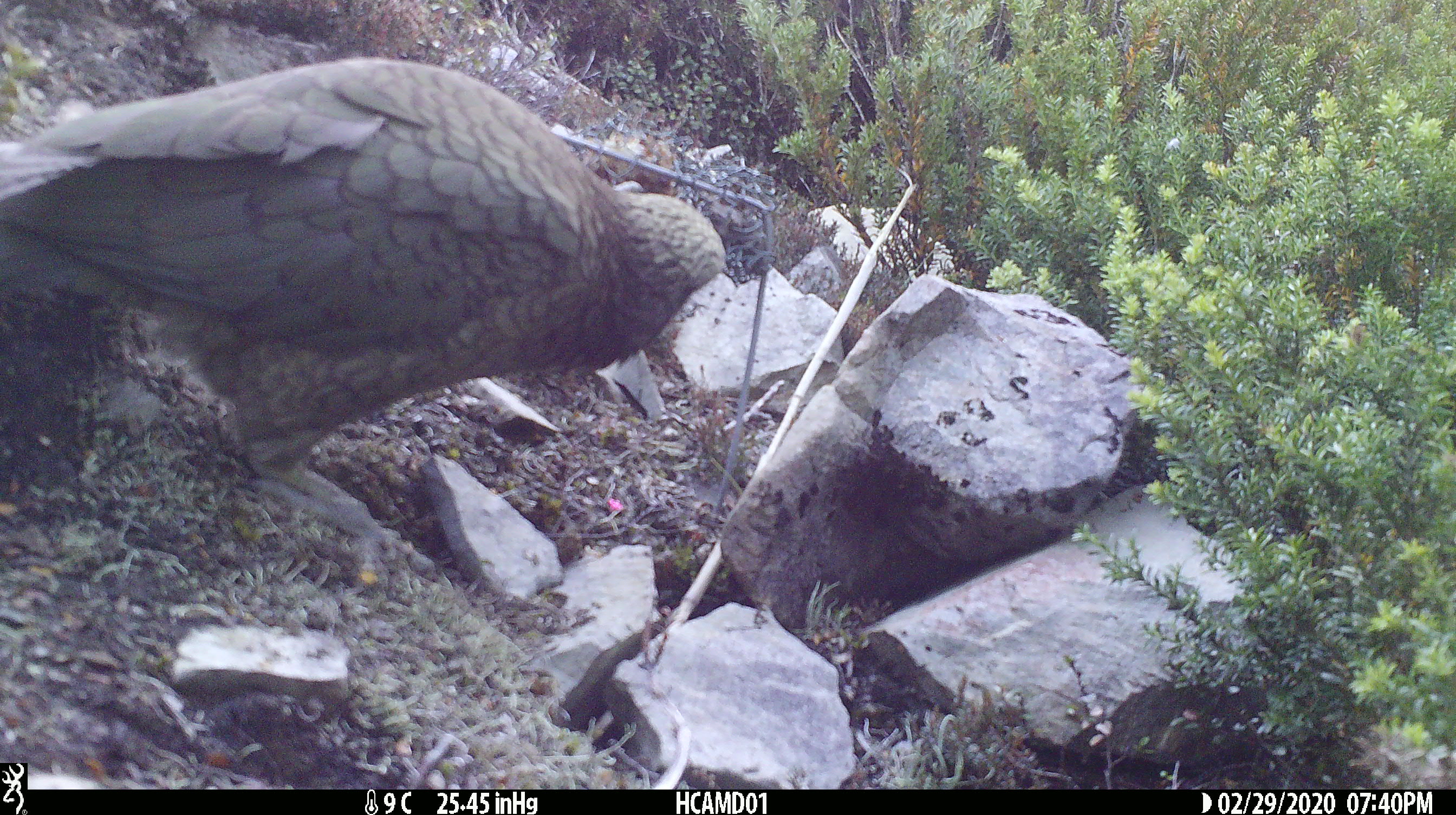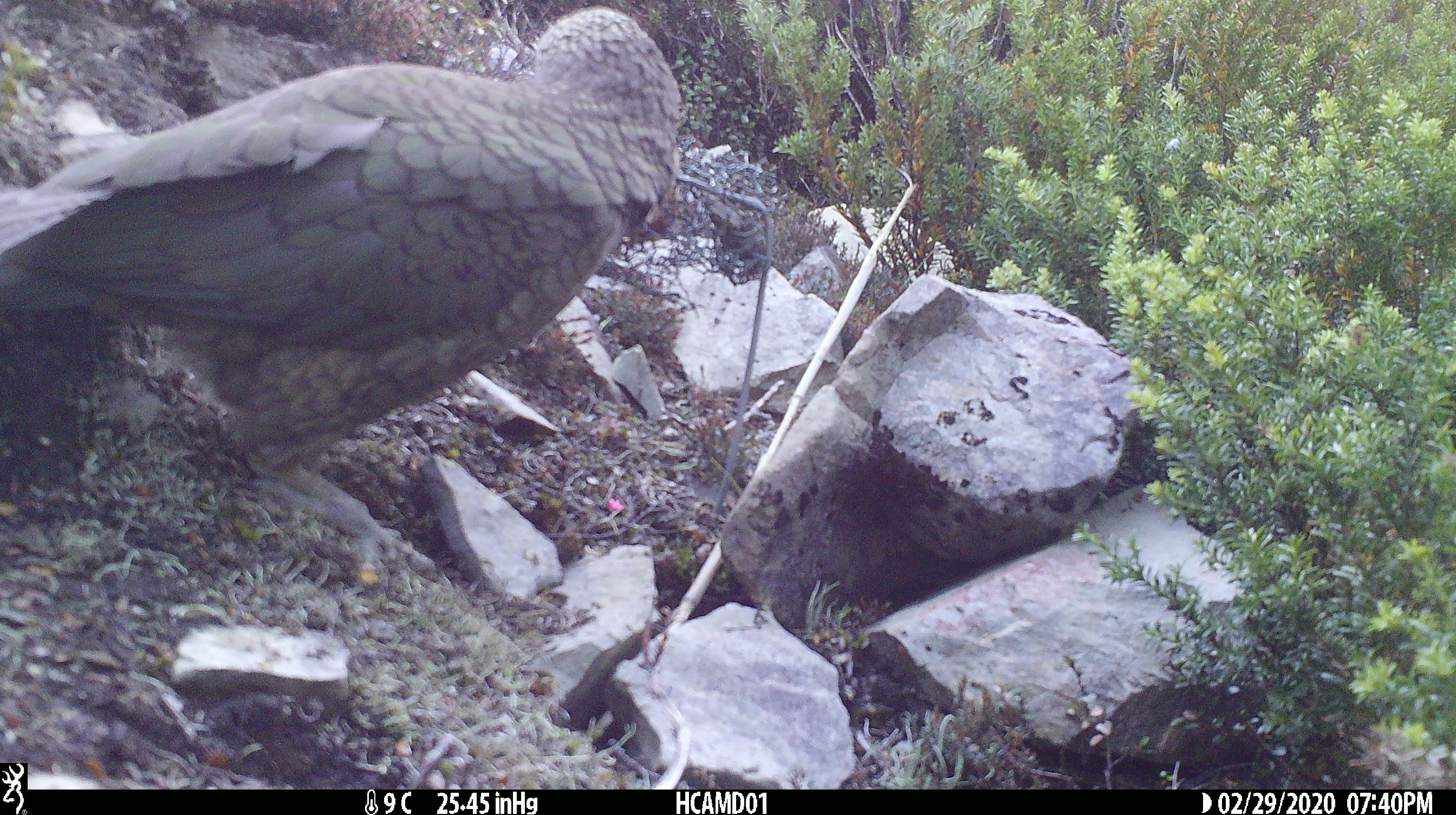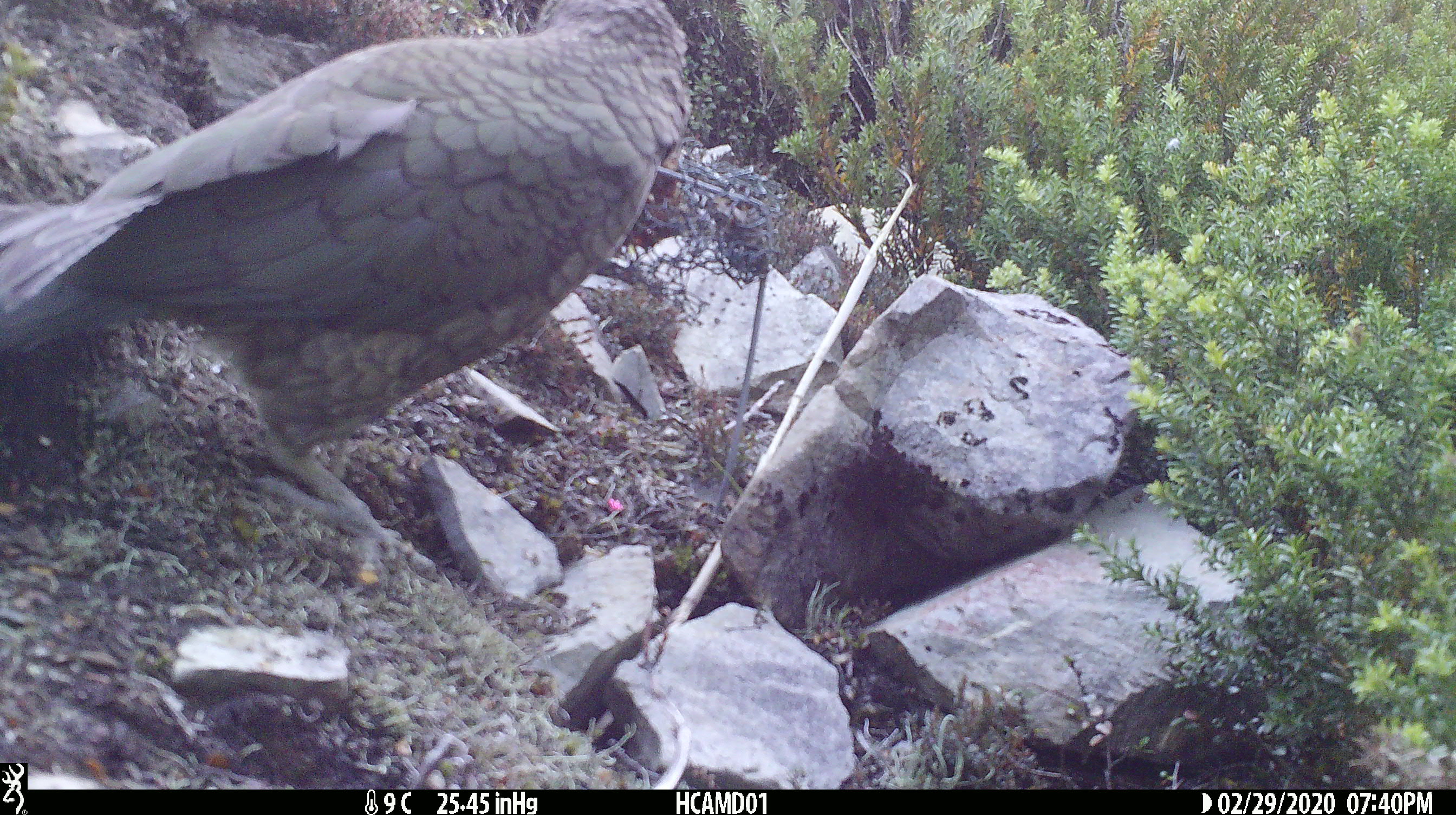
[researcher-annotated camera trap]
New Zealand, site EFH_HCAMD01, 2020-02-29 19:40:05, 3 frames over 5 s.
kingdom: Animalia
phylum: Chordata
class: Aves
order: Psittaciformes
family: Strigopidae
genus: Nestor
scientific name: Nestor notabilis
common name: kea